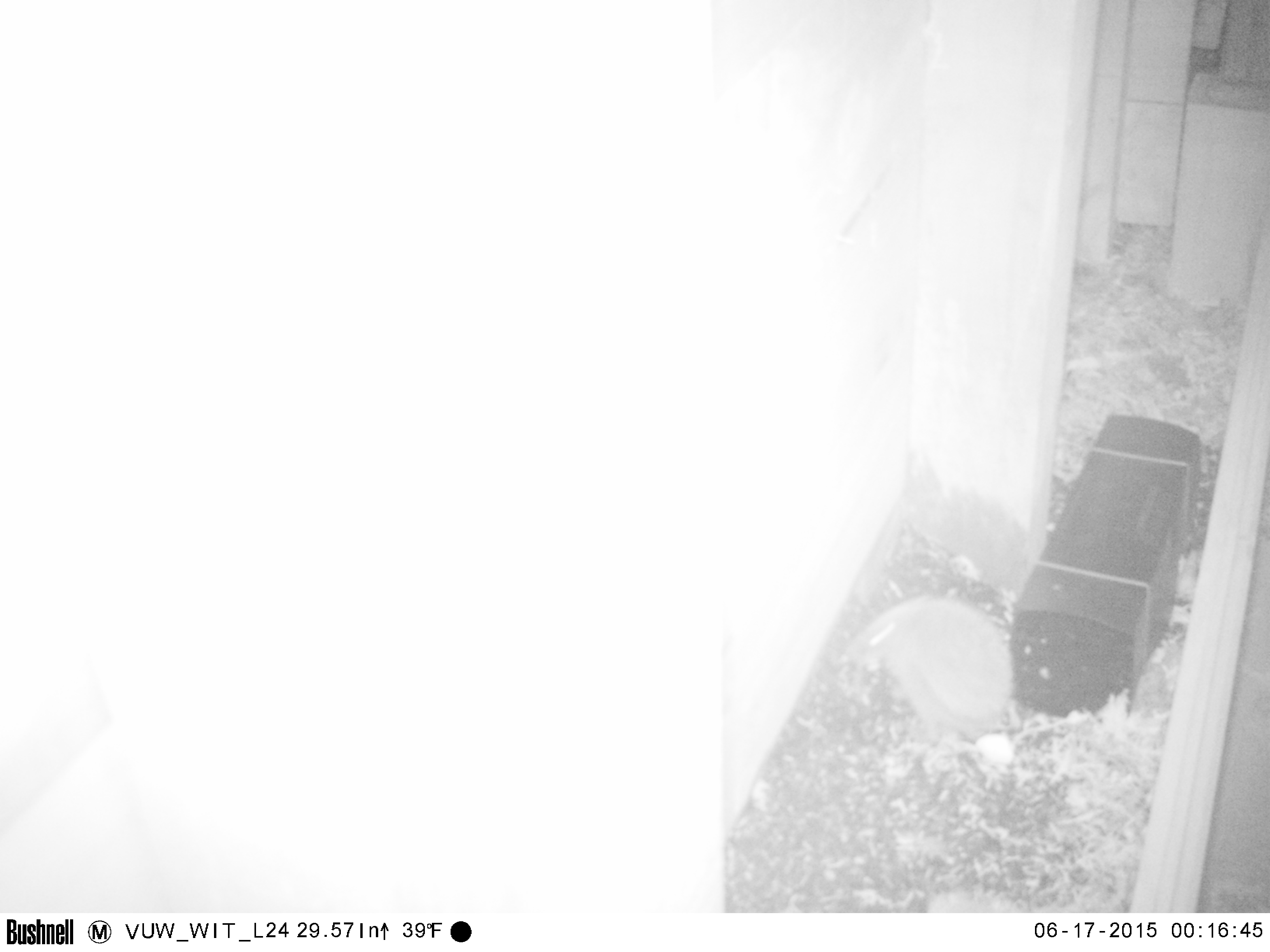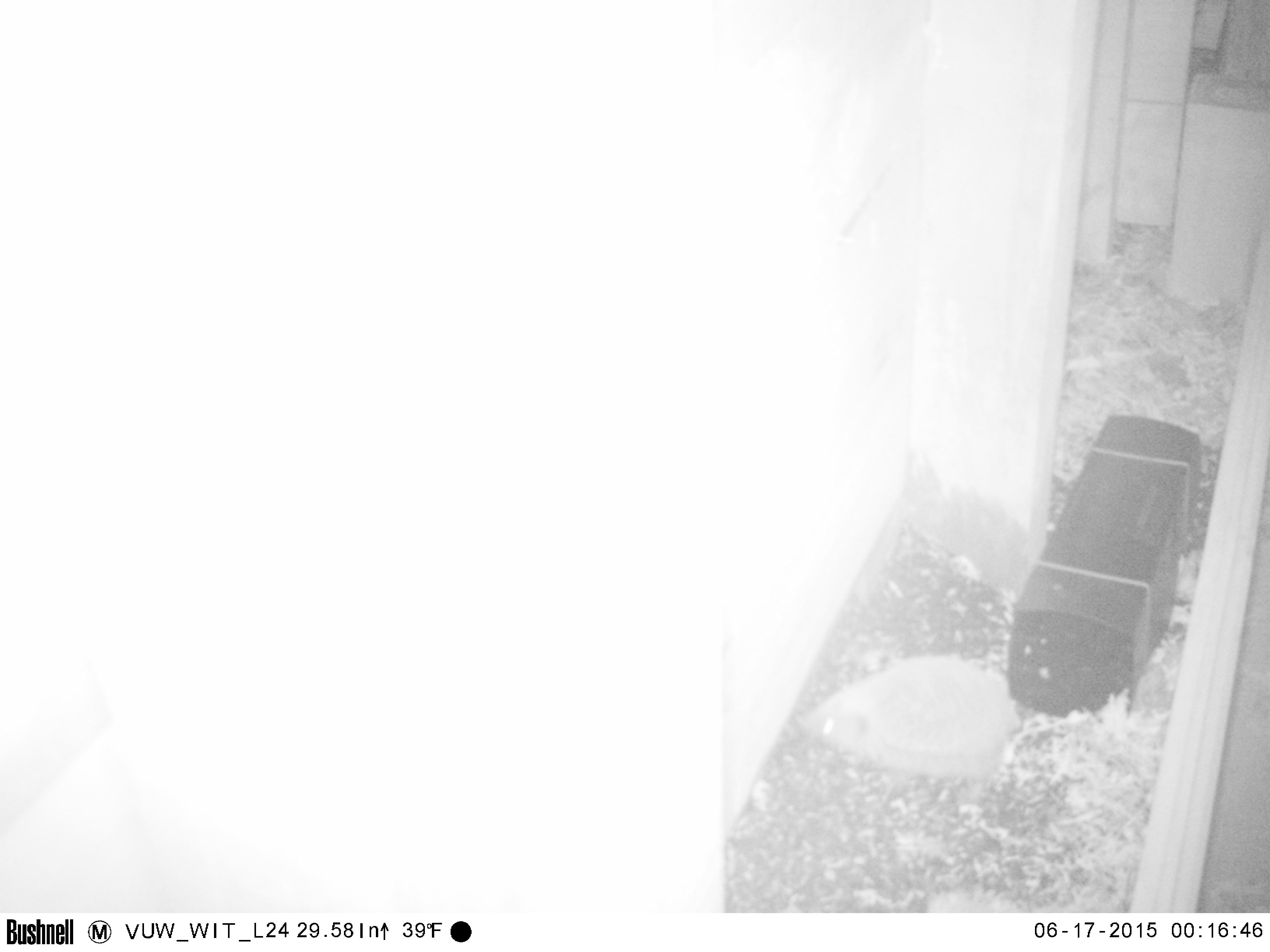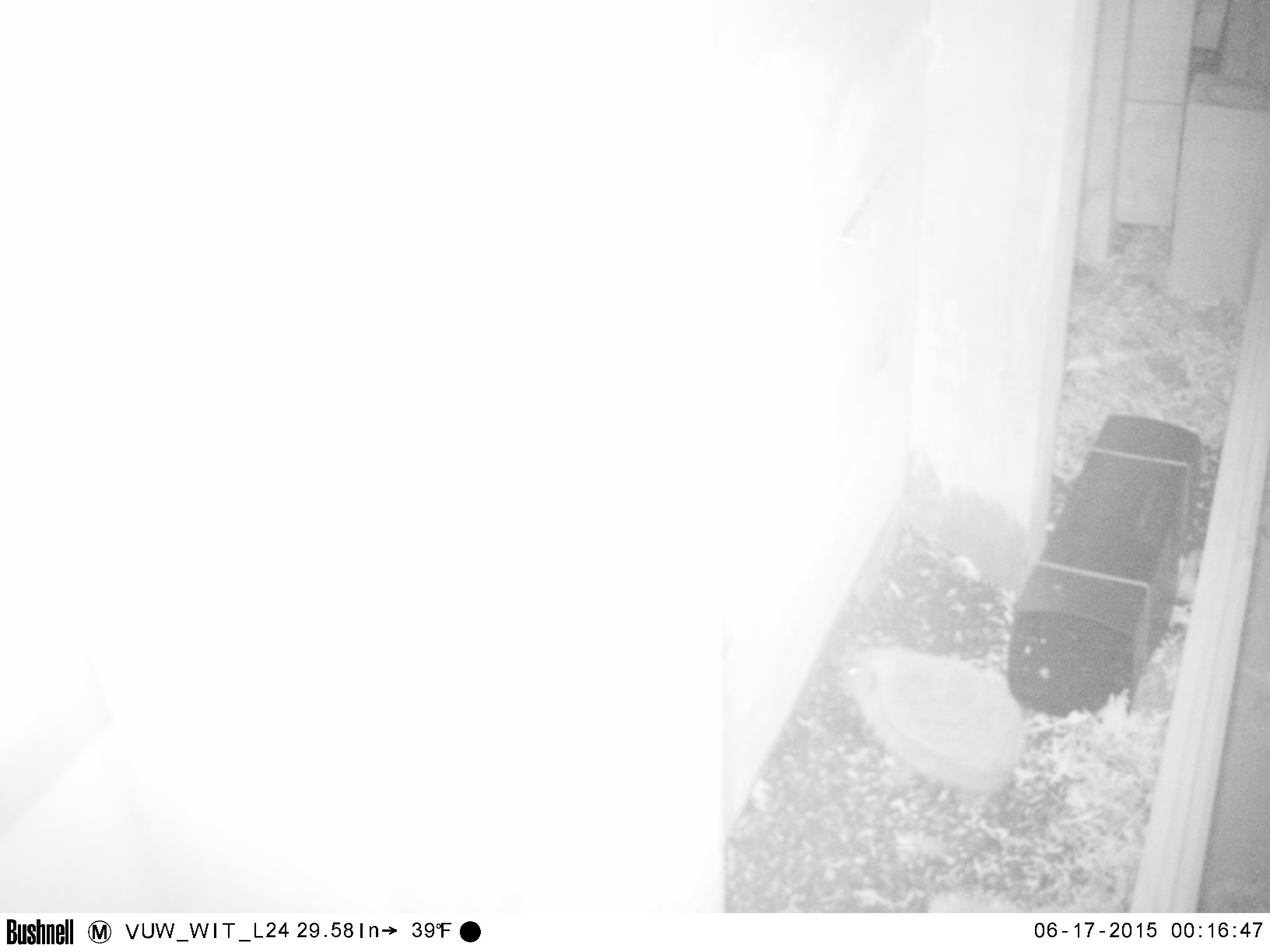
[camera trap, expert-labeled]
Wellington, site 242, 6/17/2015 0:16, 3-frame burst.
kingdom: Animalia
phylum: Chordata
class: Mammalia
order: Eulipotyphla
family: Erinaceidae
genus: Erinaceus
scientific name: Erinaceus europaeus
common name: hedgehog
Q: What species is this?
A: Hedgehog (Erinaceus europaeus).